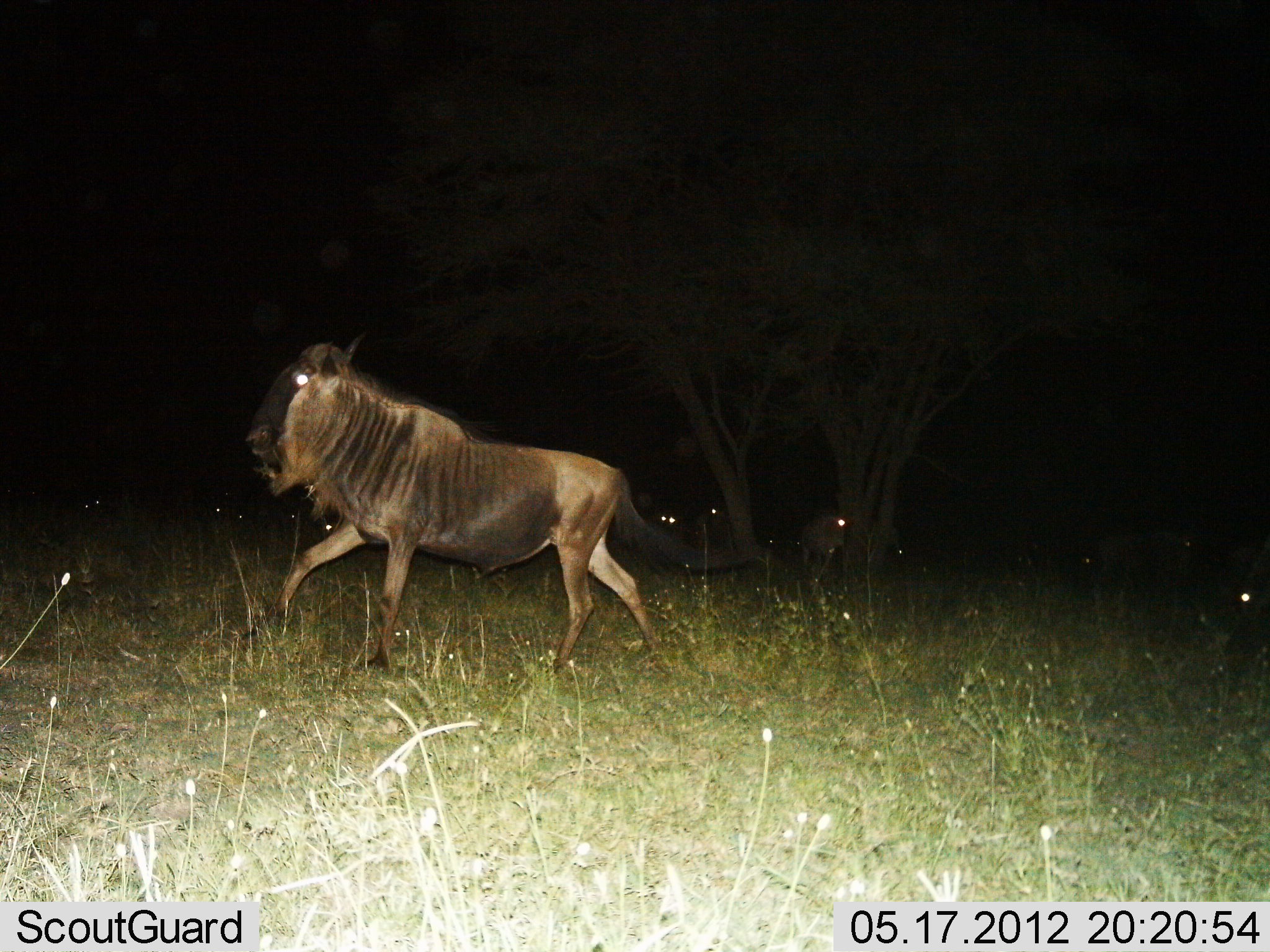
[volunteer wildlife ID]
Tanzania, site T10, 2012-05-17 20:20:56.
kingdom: Animalia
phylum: Chordata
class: Mammalia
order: Artiodactyla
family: Bovidae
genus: Connochaetes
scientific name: Connochaetes taurinus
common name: blue wildebeest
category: wildebeest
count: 1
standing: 18%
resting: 27%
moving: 100%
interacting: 0%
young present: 0%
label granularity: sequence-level